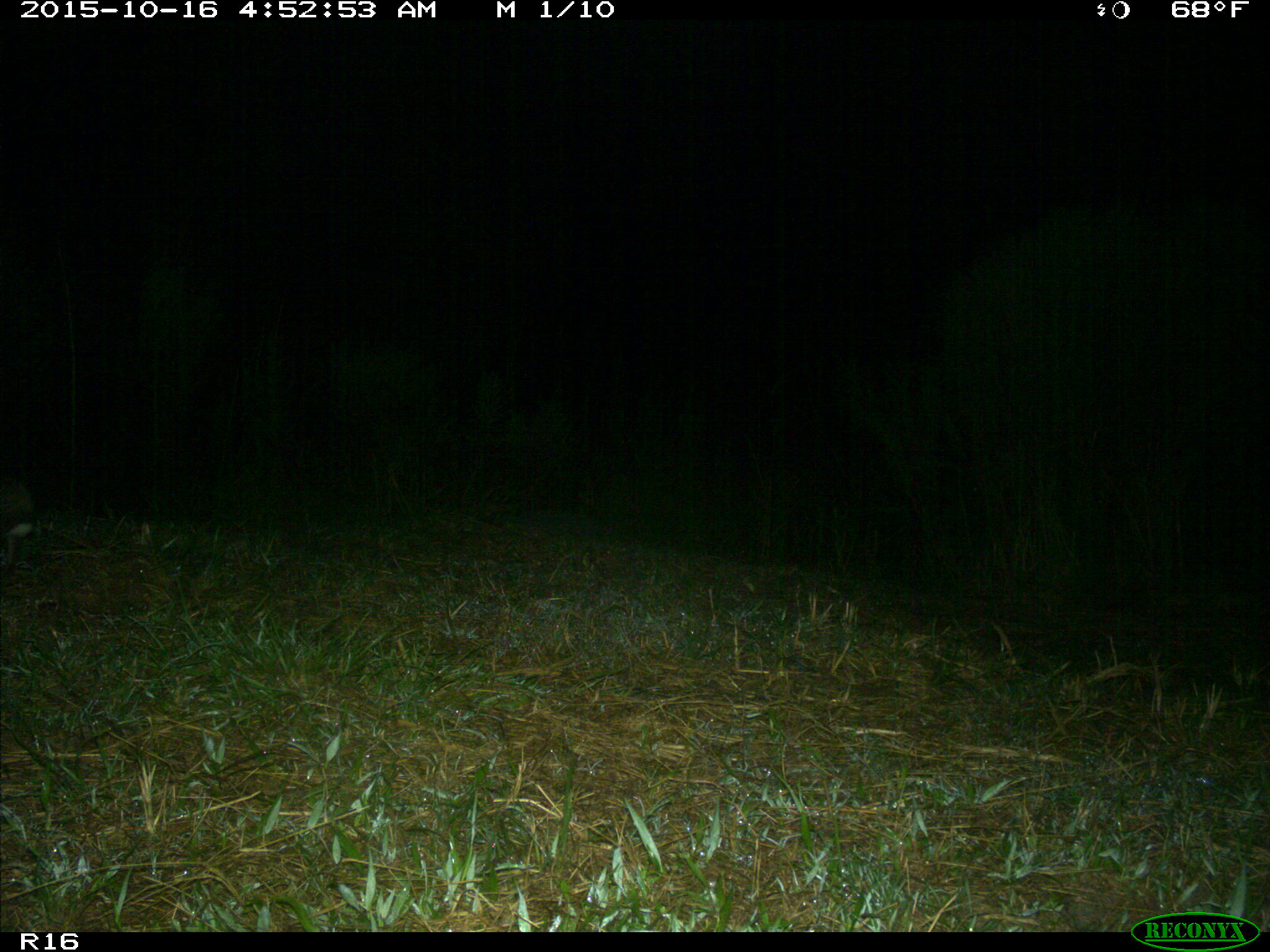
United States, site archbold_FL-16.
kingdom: Animalia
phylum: Chordata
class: Mammalia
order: Lagomorpha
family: Leporidae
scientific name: Leporidae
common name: rabbits and hares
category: unidentified rabbit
Unidentified rabbit (rabbits and hares) (Leporidae).